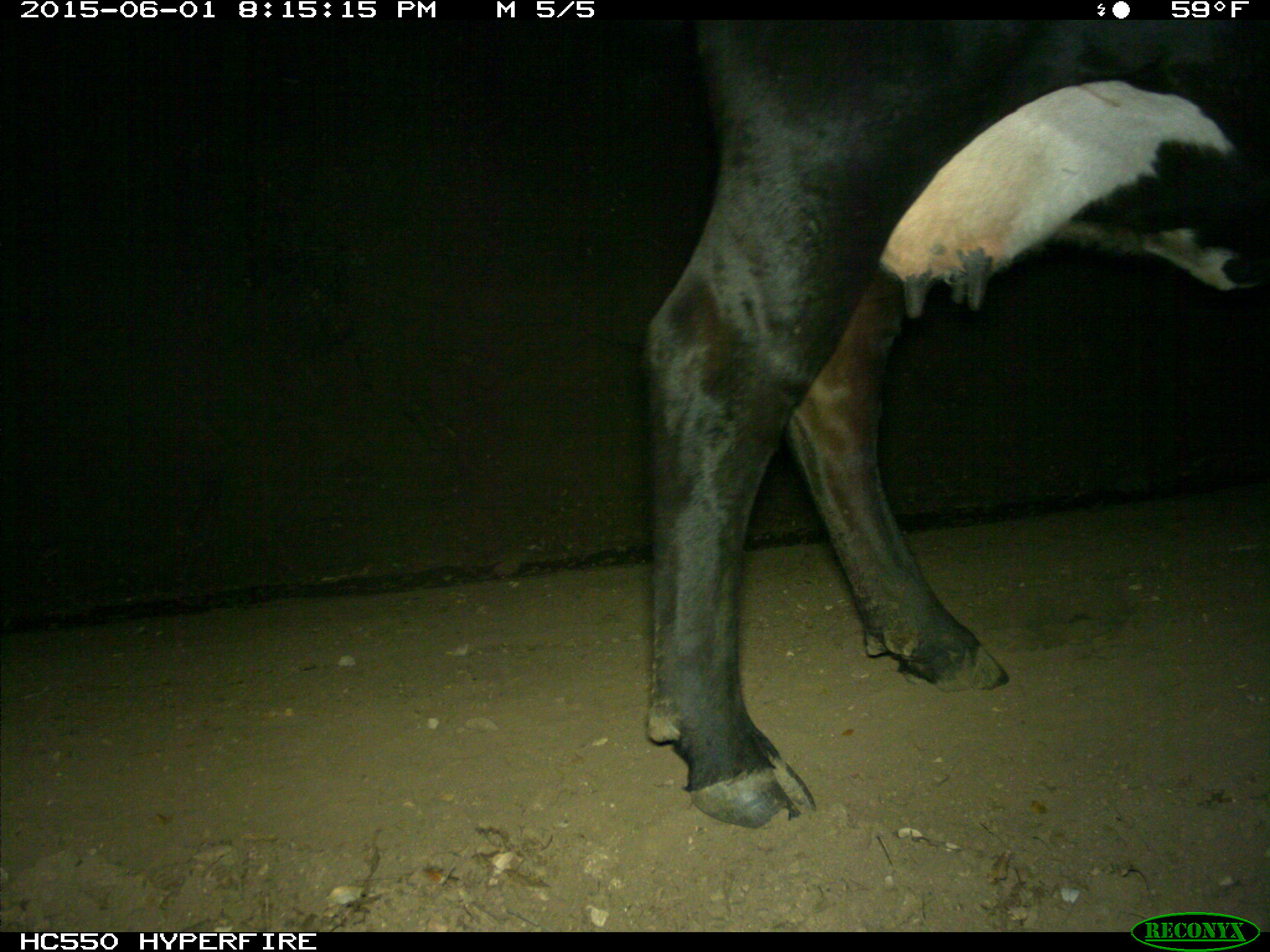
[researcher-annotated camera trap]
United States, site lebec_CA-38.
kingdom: Animalia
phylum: Chordata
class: Mammalia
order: Artiodactyla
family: Bovidae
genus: Bos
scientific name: Bos taurus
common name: domestic cow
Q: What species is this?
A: Bos taurus (domestic cow).